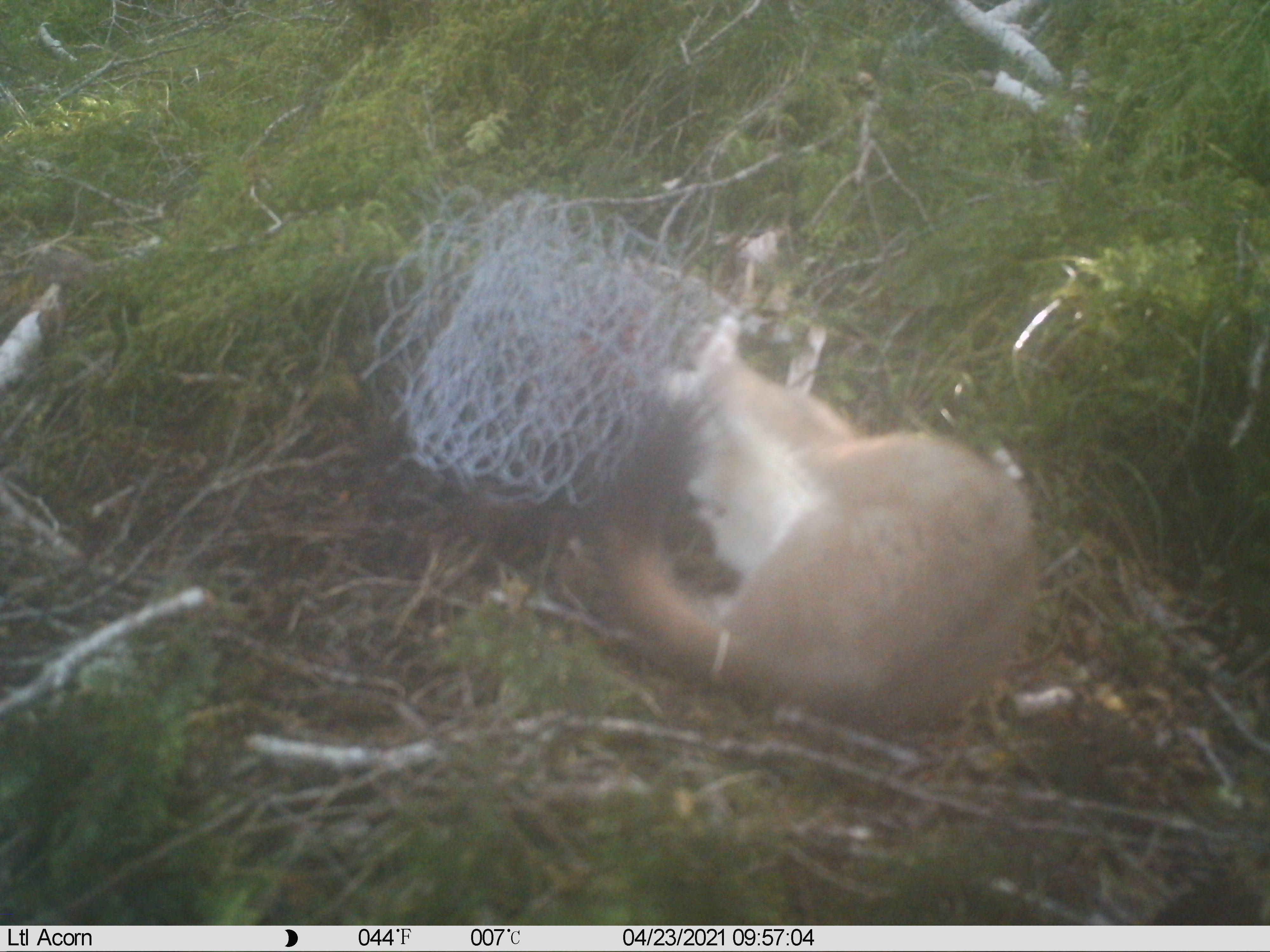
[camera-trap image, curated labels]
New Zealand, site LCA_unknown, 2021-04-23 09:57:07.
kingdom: Animalia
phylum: Chordata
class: Mammalia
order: Carnivora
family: Mustelidae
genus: Mustela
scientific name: Mustela erminea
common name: stoat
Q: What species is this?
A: Stoat (Mustela erminea).